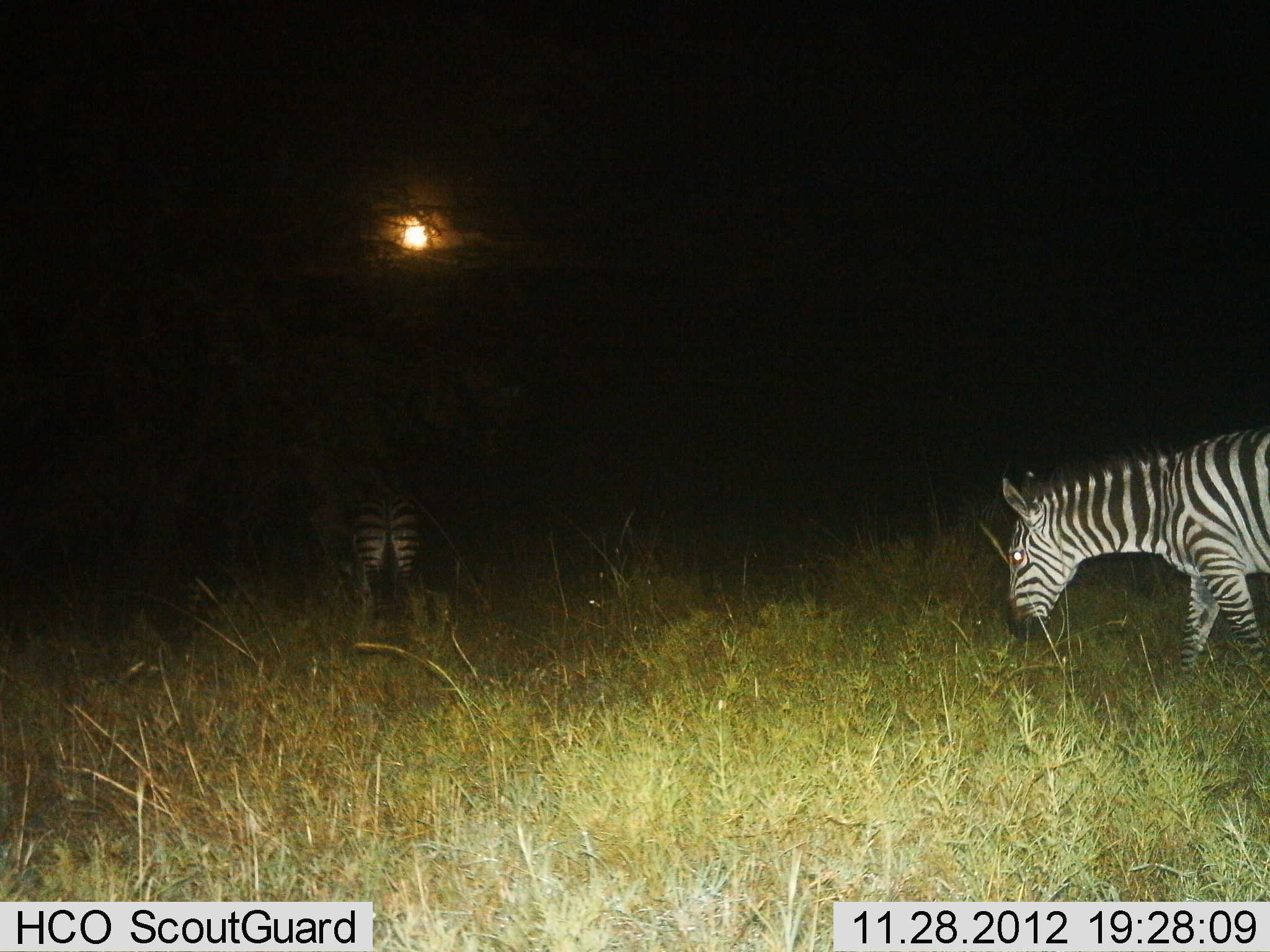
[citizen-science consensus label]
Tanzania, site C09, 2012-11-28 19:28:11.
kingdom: Animalia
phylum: Chordata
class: Mammalia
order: Perissodactyla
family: Equidae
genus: Equus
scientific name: Equus quagga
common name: plains zebra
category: zebra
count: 2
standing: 40%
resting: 0%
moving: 50%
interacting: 0%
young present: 0%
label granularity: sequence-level